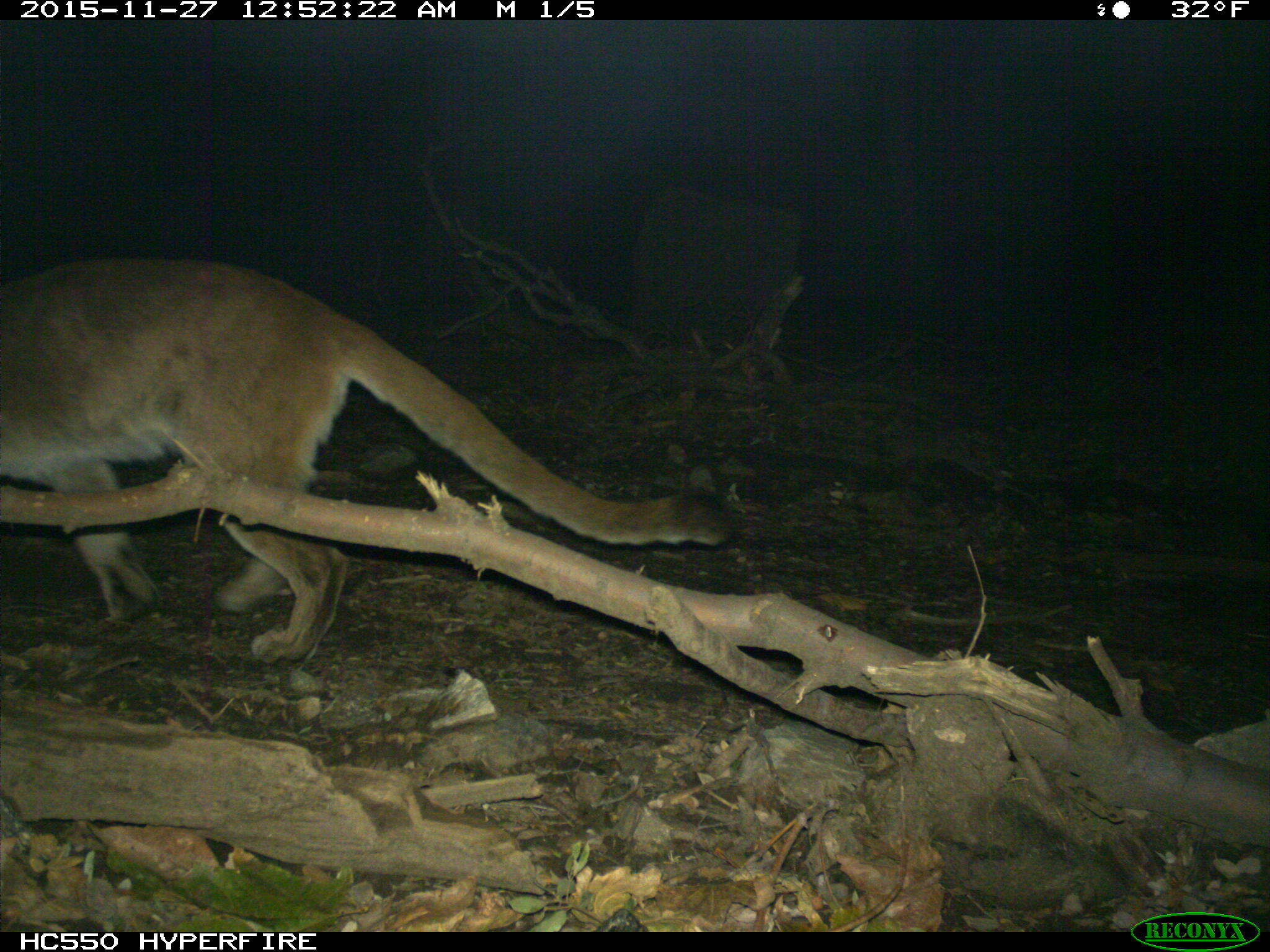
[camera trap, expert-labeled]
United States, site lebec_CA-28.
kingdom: Animalia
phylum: Chordata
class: Mammalia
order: Carnivora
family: Felidae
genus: Puma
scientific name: Puma concolor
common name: mountain lion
Puma concolor (mountain lion).